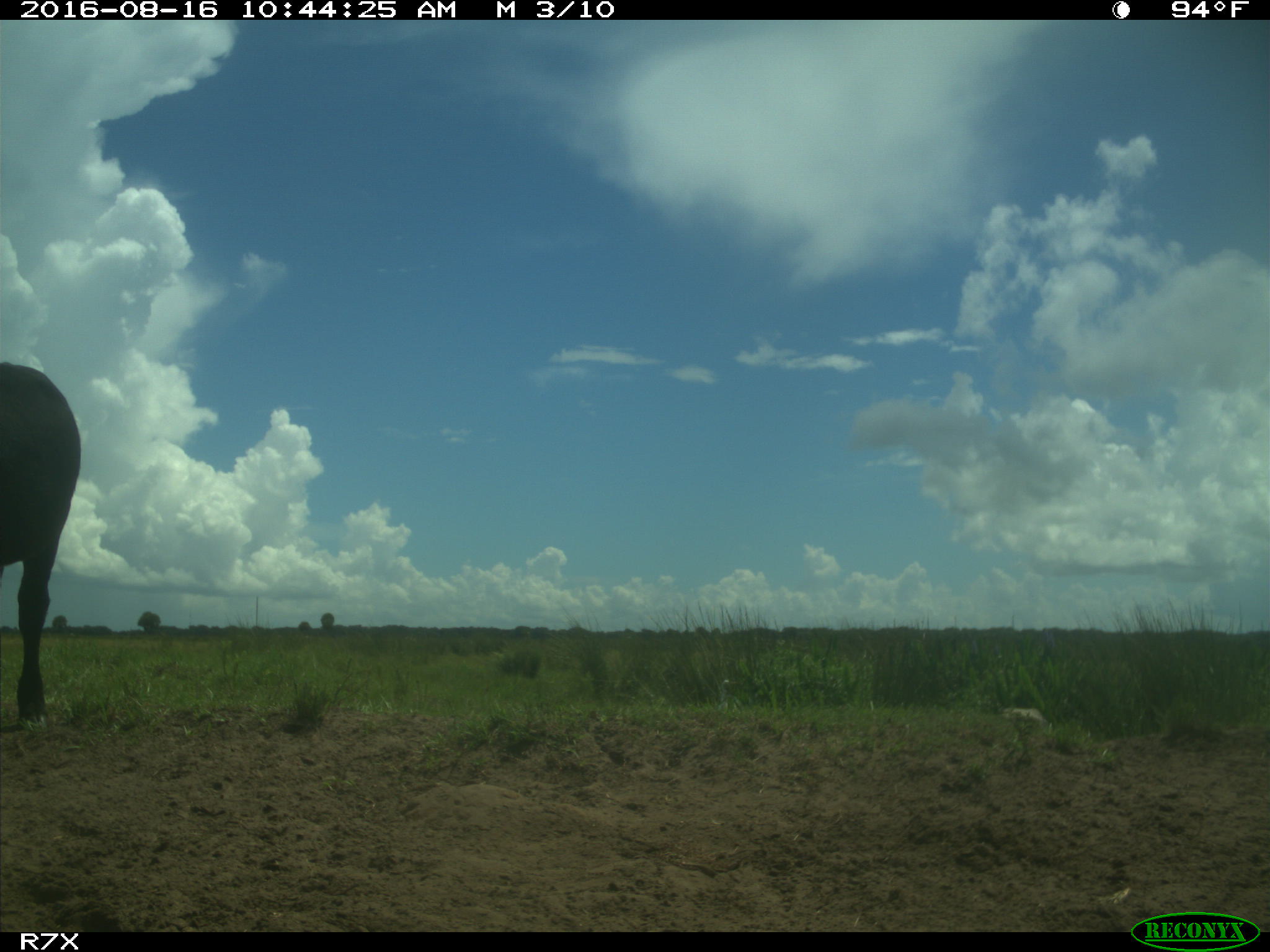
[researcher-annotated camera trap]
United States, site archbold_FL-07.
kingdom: Animalia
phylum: Chordata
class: Mammalia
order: Artiodactyla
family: Bovidae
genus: Bos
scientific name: Bos taurus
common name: domestic cow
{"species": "Bos taurus (domestic cow)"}